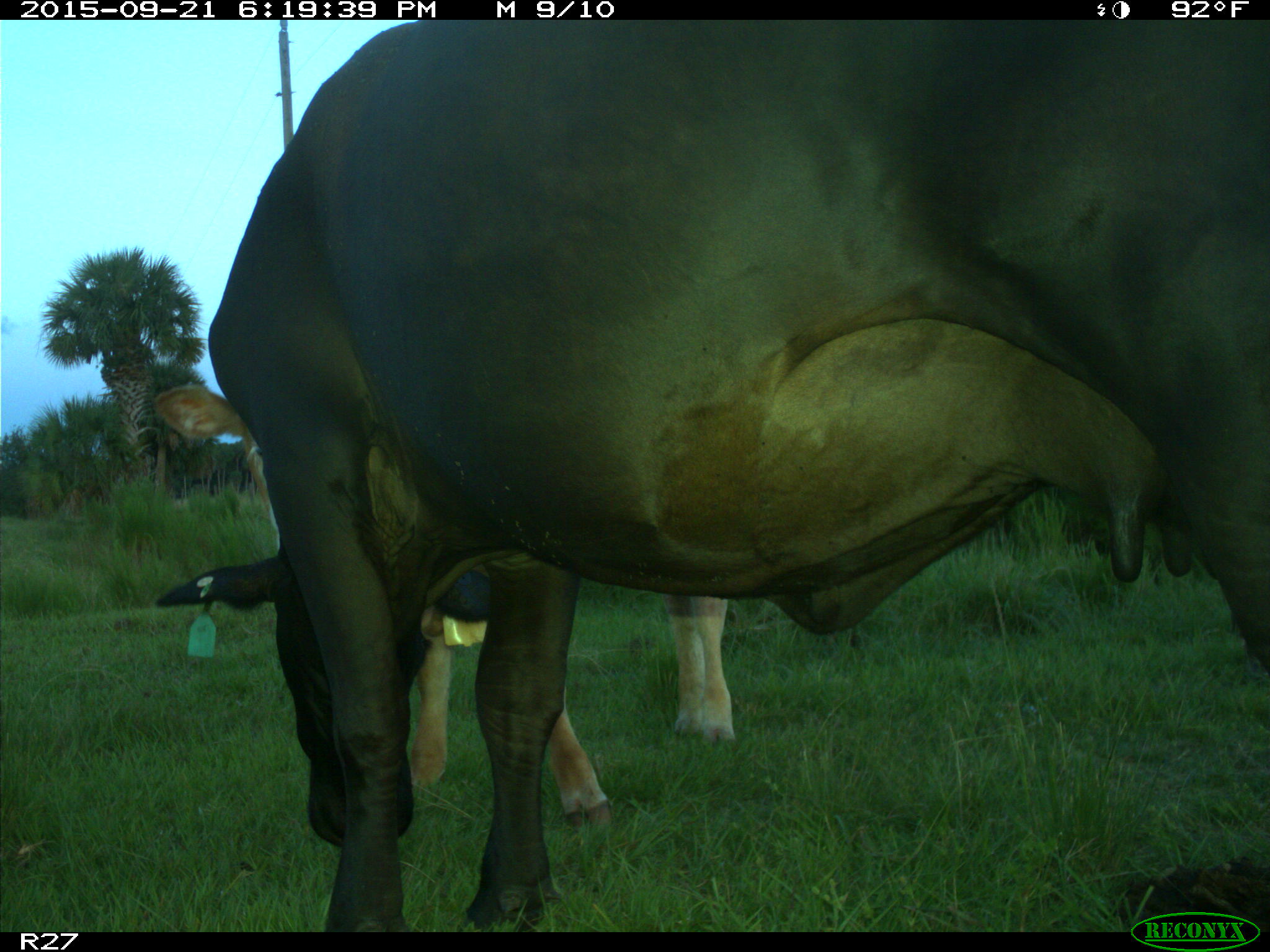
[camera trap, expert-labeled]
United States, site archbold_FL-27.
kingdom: Animalia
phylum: Chordata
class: Mammalia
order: Artiodactyla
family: Bovidae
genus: Bos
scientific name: Bos taurus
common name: domestic cow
Bos taurus (domestic cow).